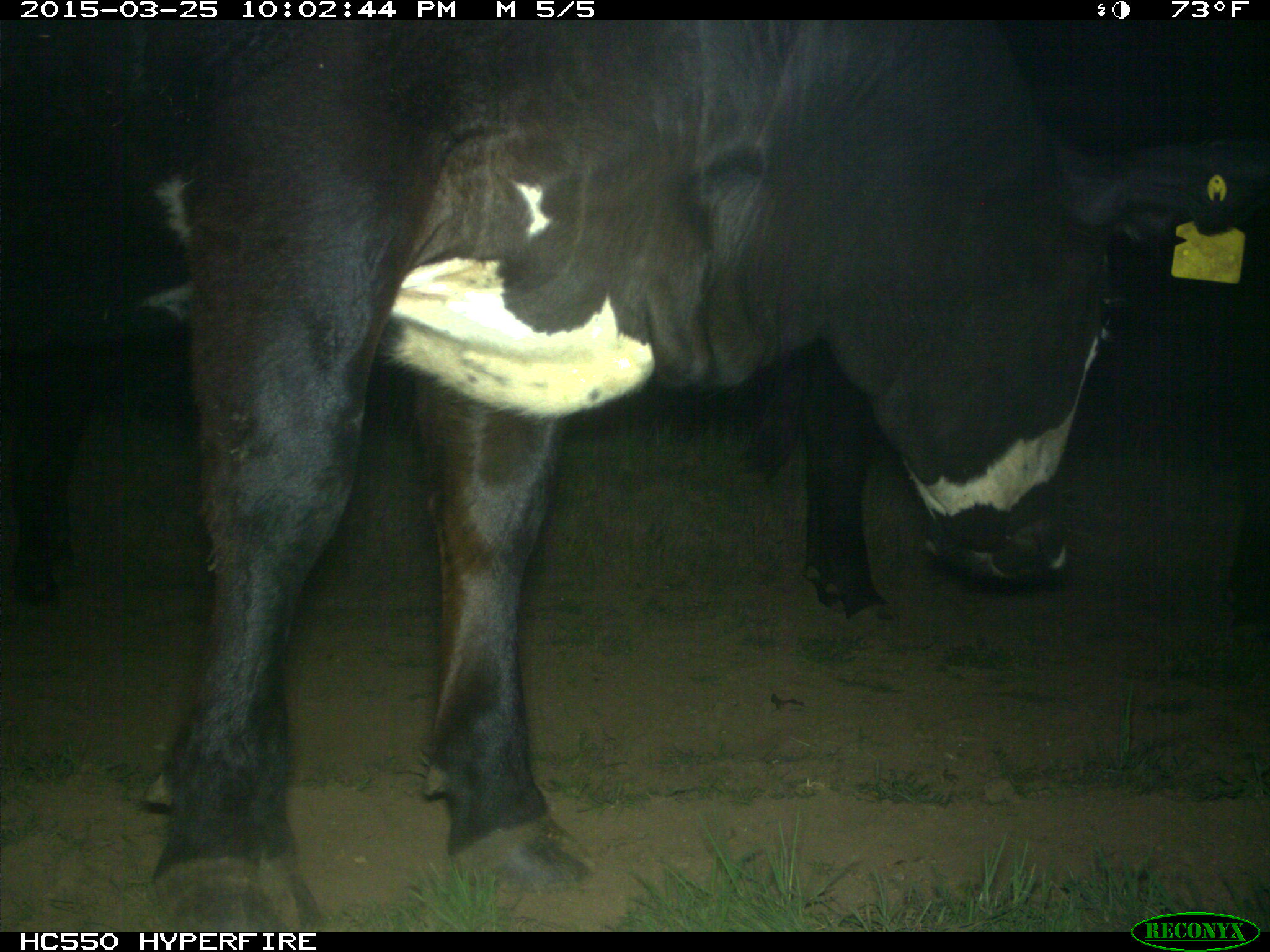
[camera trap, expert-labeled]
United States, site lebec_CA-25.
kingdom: Animalia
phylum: Chordata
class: Mammalia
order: Artiodactyla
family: Bovidae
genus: Bos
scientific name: Bos taurus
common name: domestic cow